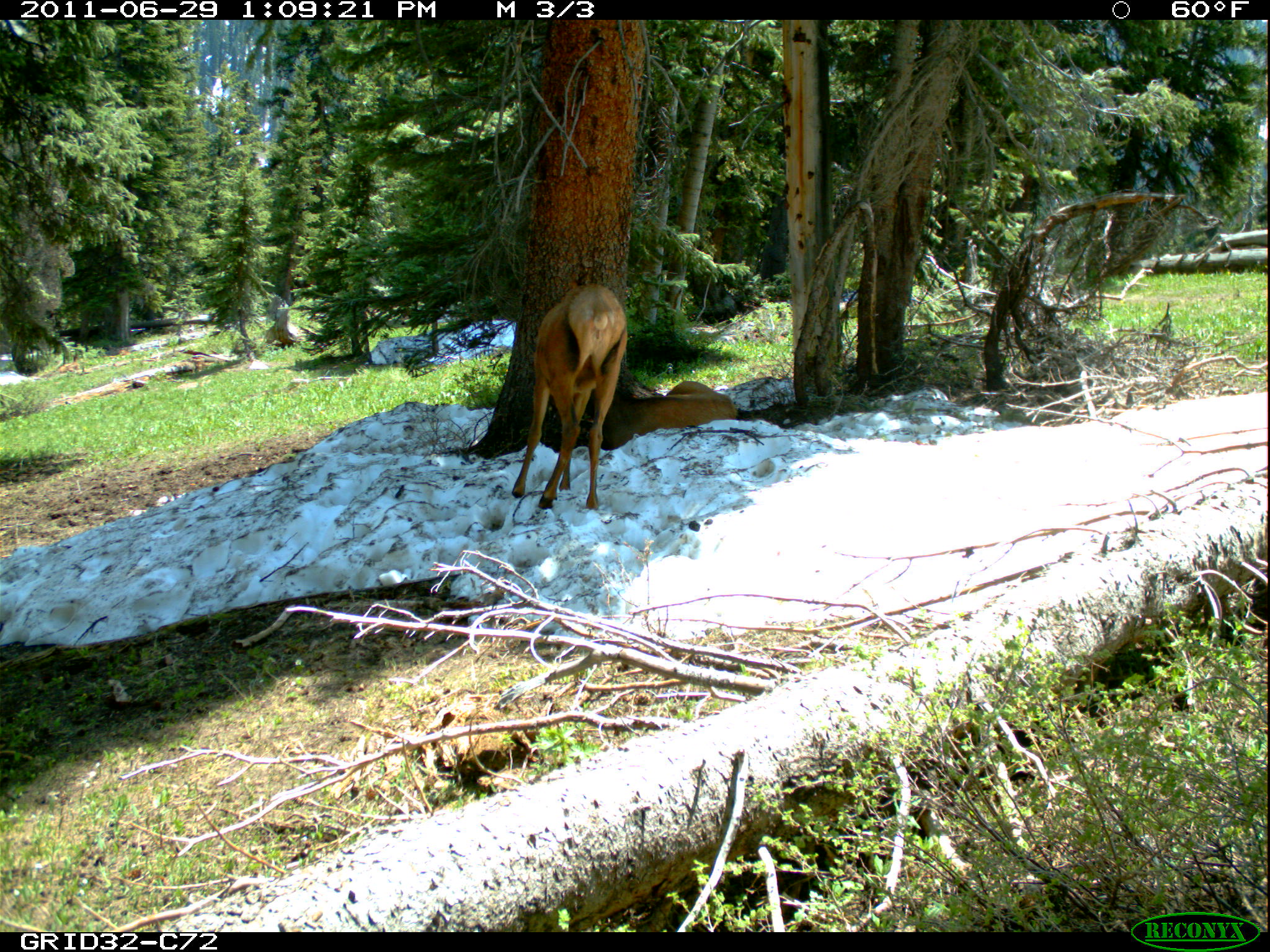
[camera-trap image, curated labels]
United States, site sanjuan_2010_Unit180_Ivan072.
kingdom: Animalia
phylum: Chordata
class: Mammalia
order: Artiodactyla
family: Cervidae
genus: Cervus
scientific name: Cervus elaphus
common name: red deer